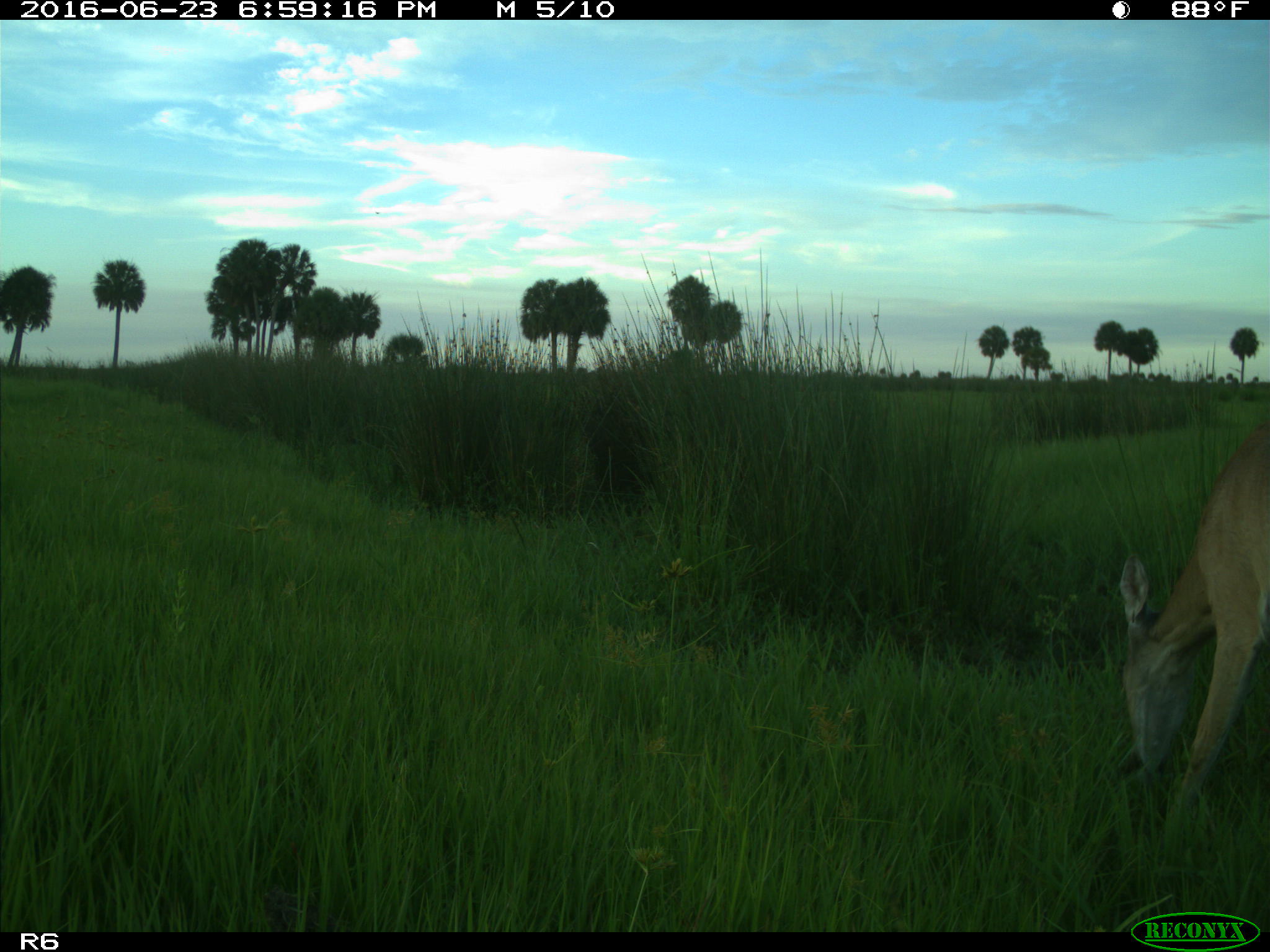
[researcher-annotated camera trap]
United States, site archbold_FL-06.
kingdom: Animalia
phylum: Chordata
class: Mammalia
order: Artiodactyla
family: Cervidae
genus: Odocoileus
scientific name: Odocoileus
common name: deer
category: unidentified deer